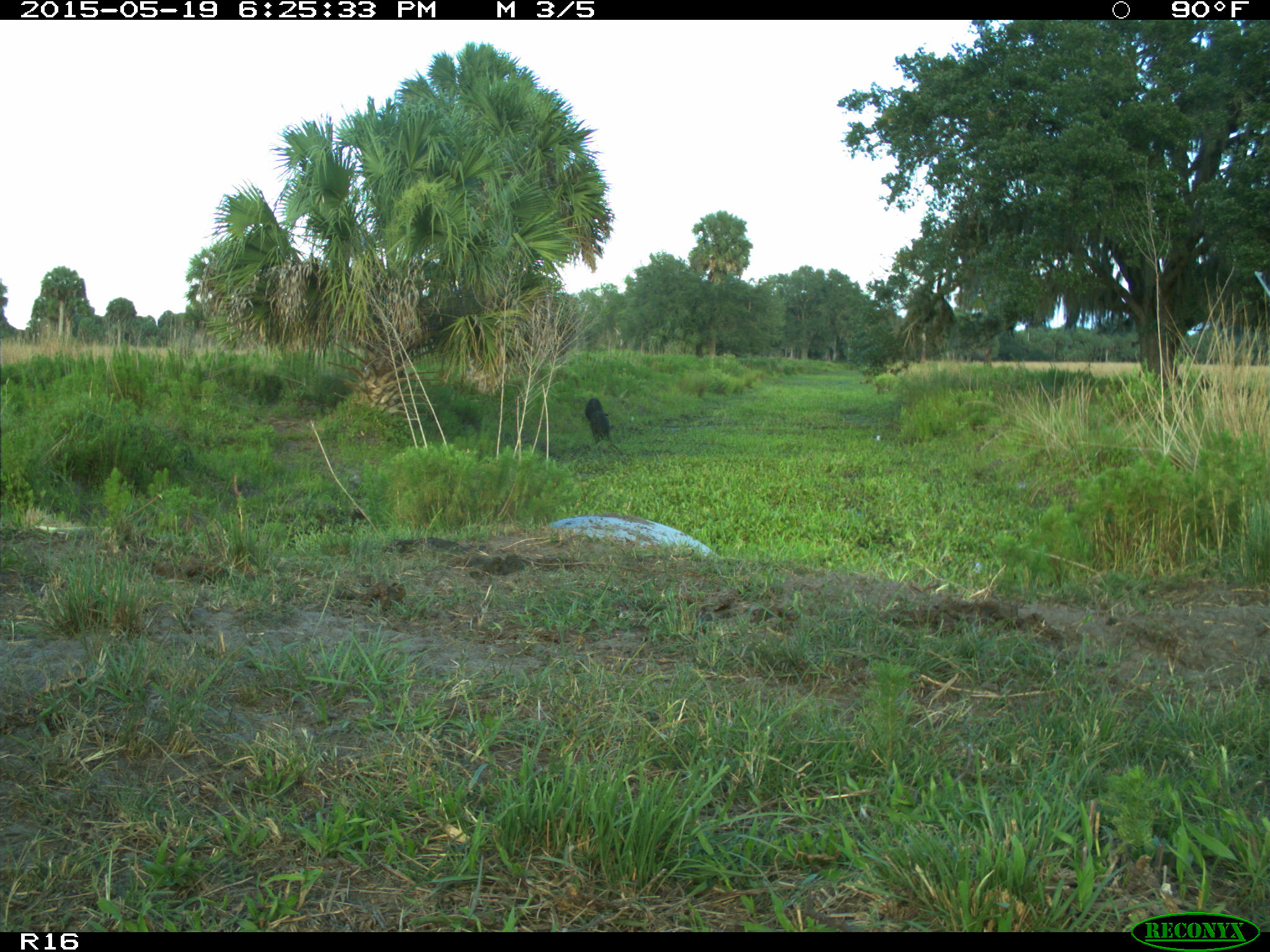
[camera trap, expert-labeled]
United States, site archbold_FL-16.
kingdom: Animalia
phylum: Chordata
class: Mammalia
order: Artiodactyla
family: Bovidae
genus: Bos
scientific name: Bos taurus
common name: domestic cow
Bos taurus (domestic cow).